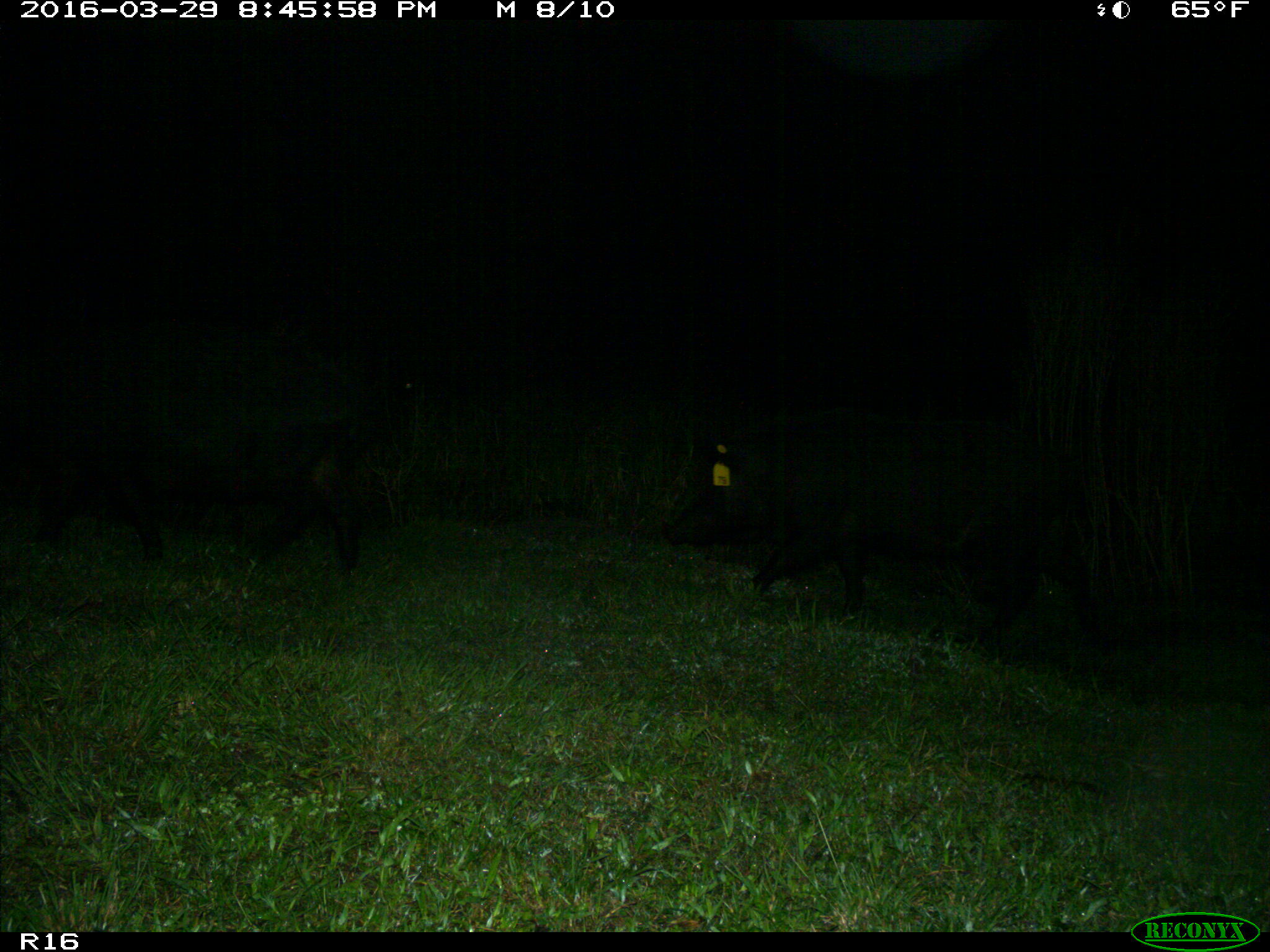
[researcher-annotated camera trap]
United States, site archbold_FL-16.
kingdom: Animalia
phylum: Chordata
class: Mammalia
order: Artiodactyla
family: Suidae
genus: Sus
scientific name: Sus scrofa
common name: wild boar